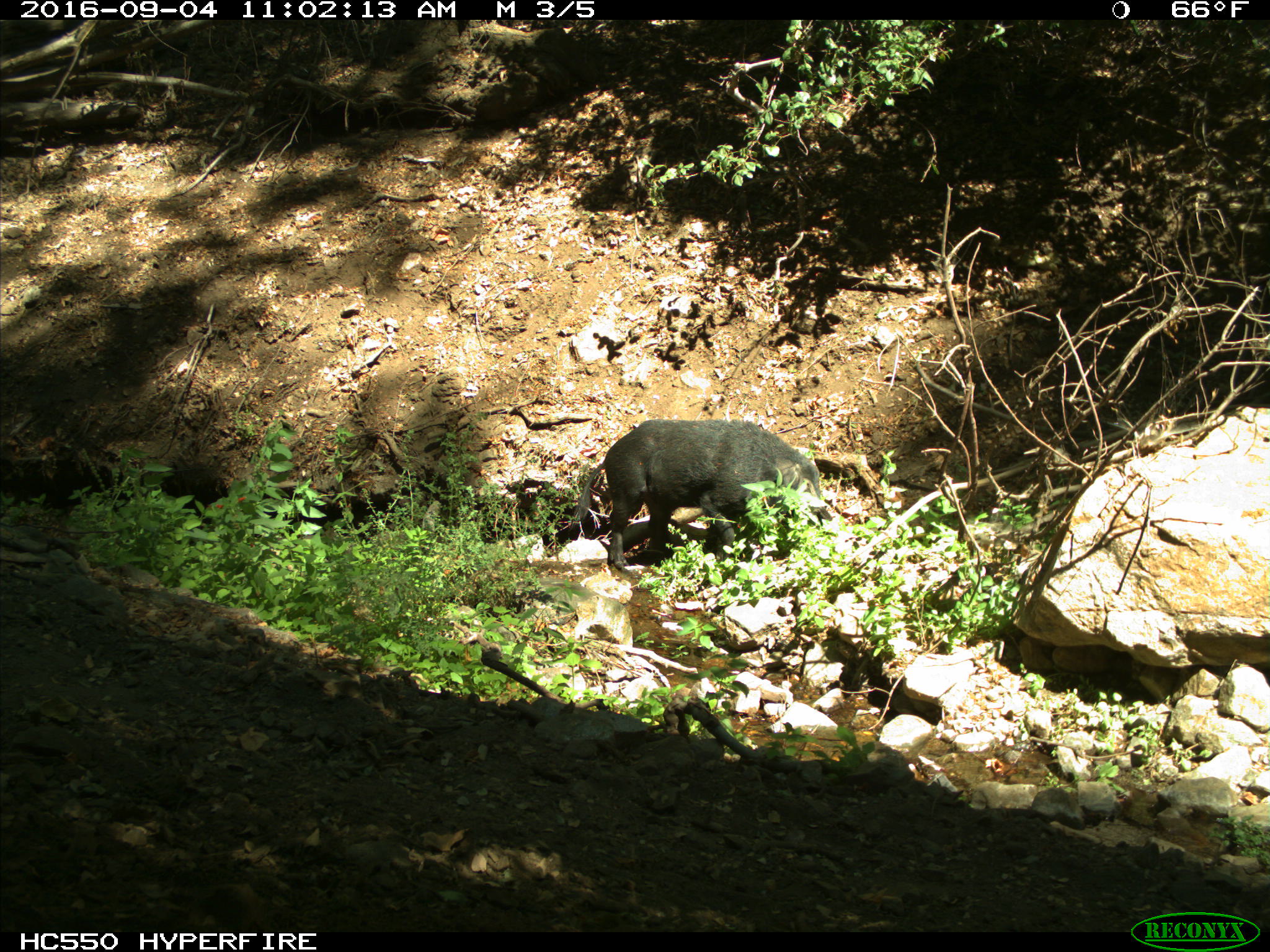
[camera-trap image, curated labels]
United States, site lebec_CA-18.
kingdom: Animalia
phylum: Chordata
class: Mammalia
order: Artiodactyla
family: Suidae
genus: Sus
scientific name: Sus scrofa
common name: wild boar